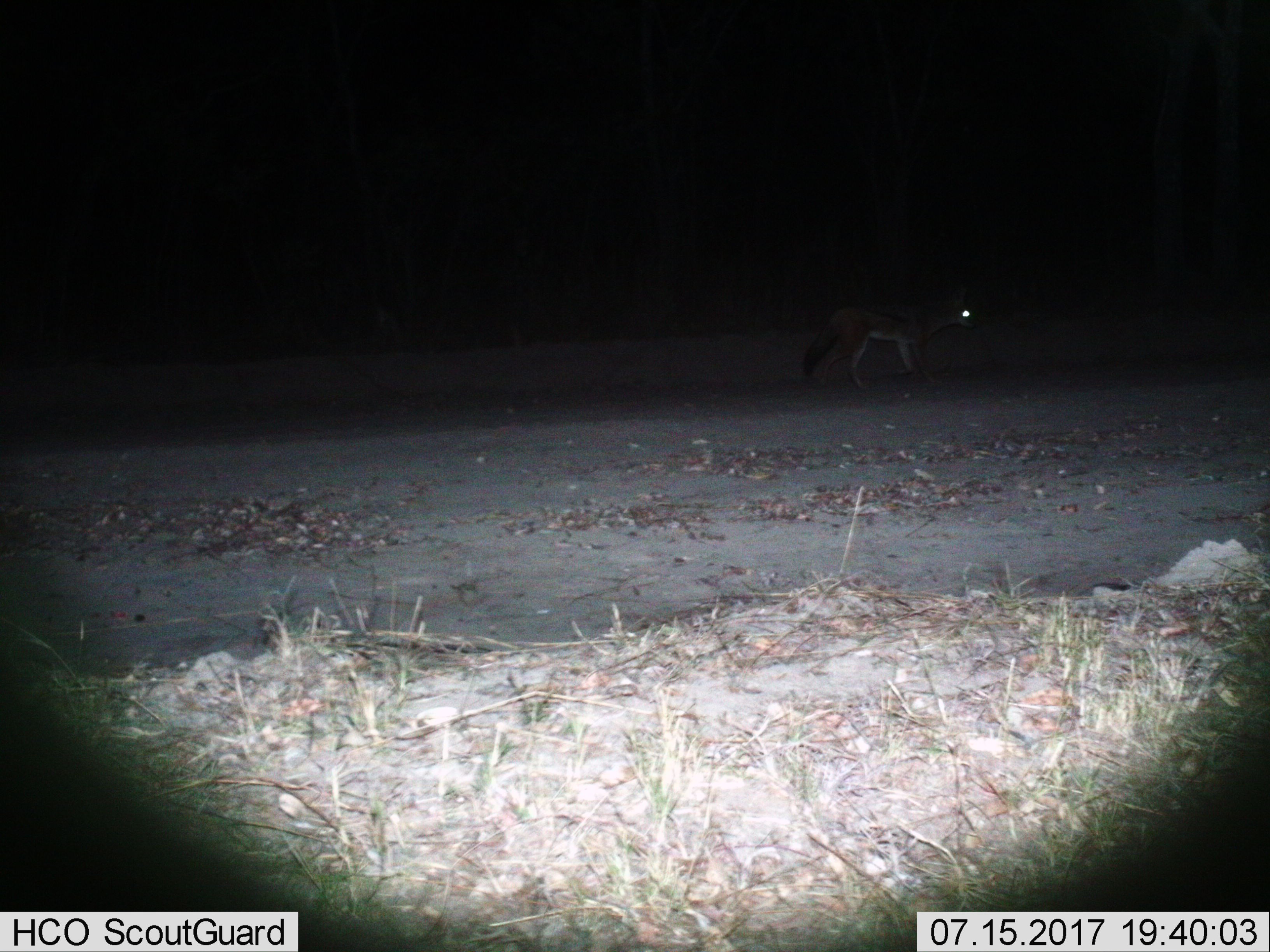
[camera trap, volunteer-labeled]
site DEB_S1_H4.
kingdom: Animalia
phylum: Chordata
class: Mammalia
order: Carnivora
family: Canidae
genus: Lupulella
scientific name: Lupulella mesomelas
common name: black-backed jackal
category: jackalblackbacked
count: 1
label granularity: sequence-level